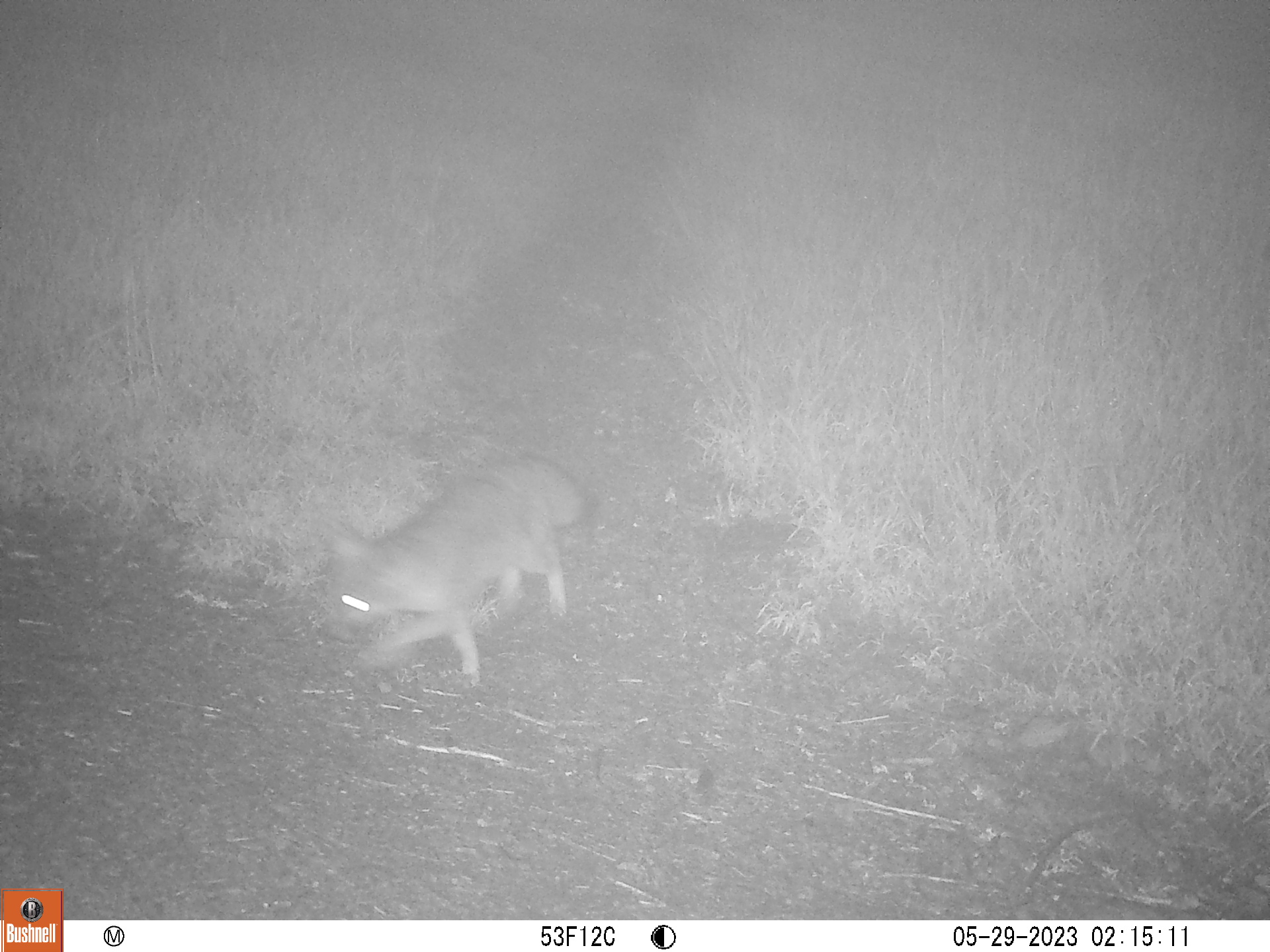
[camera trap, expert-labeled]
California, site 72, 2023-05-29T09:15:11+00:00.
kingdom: Animalia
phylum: Chordata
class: Mammalia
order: Carnivora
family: Canidae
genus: Urocyon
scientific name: Urocyon cinereoargenteus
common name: gray fox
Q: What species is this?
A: Gray fox (Urocyon cinereoargenteus).